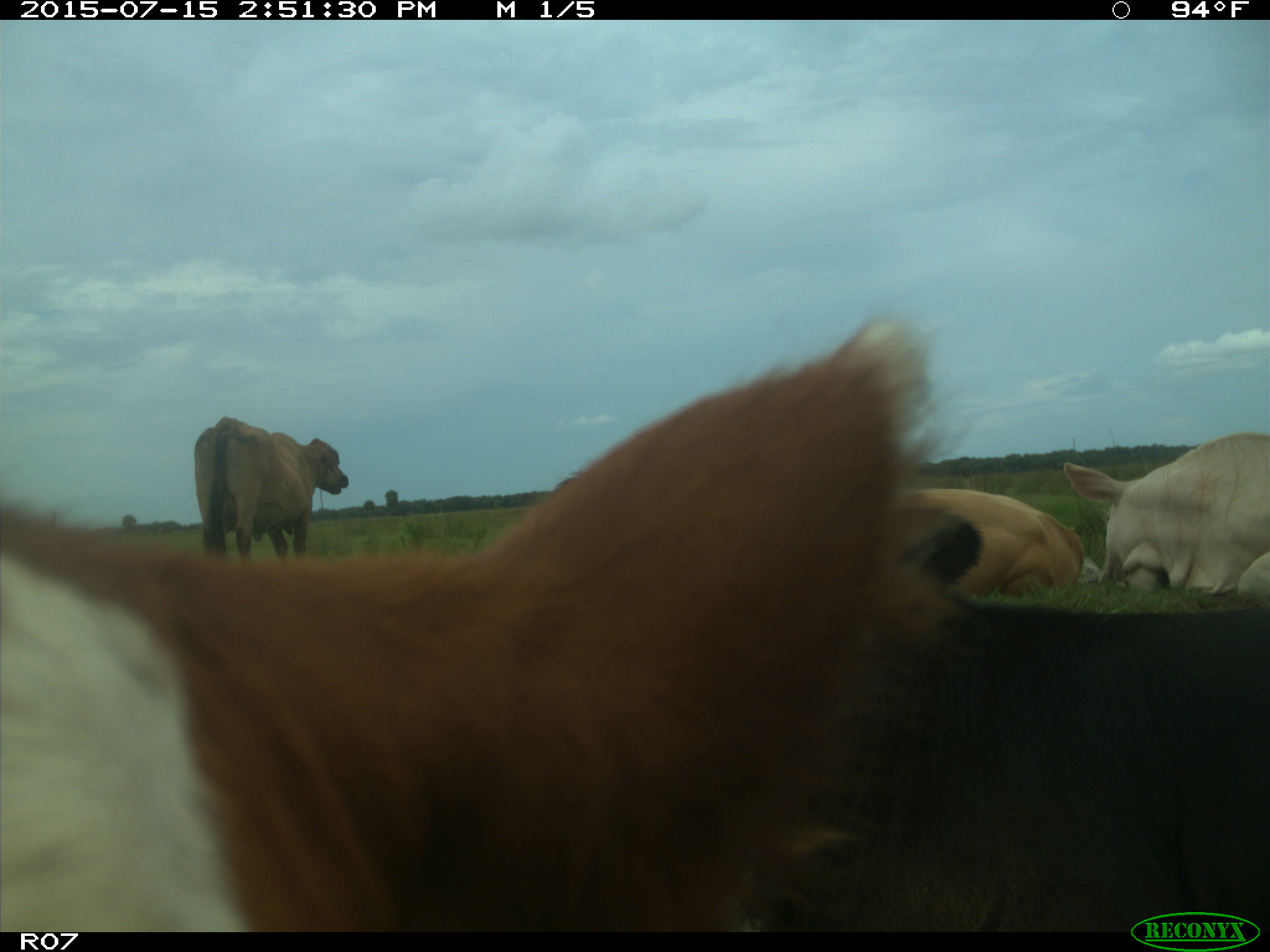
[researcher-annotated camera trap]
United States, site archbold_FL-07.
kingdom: Animalia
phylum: Chordata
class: Mammalia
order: Artiodactyla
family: Bovidae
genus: Bos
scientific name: Bos taurus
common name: domestic cow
Bos taurus (domestic cow).